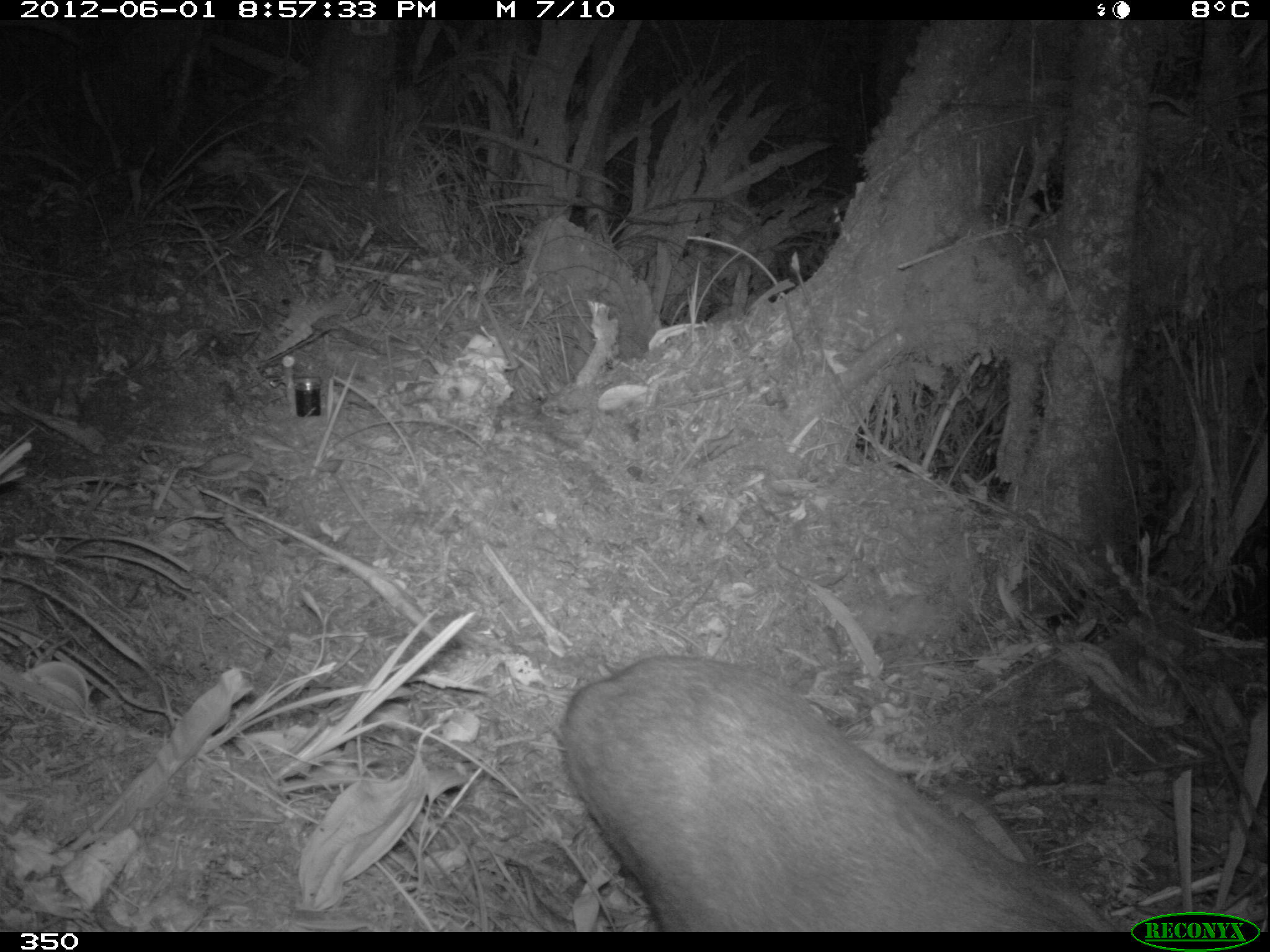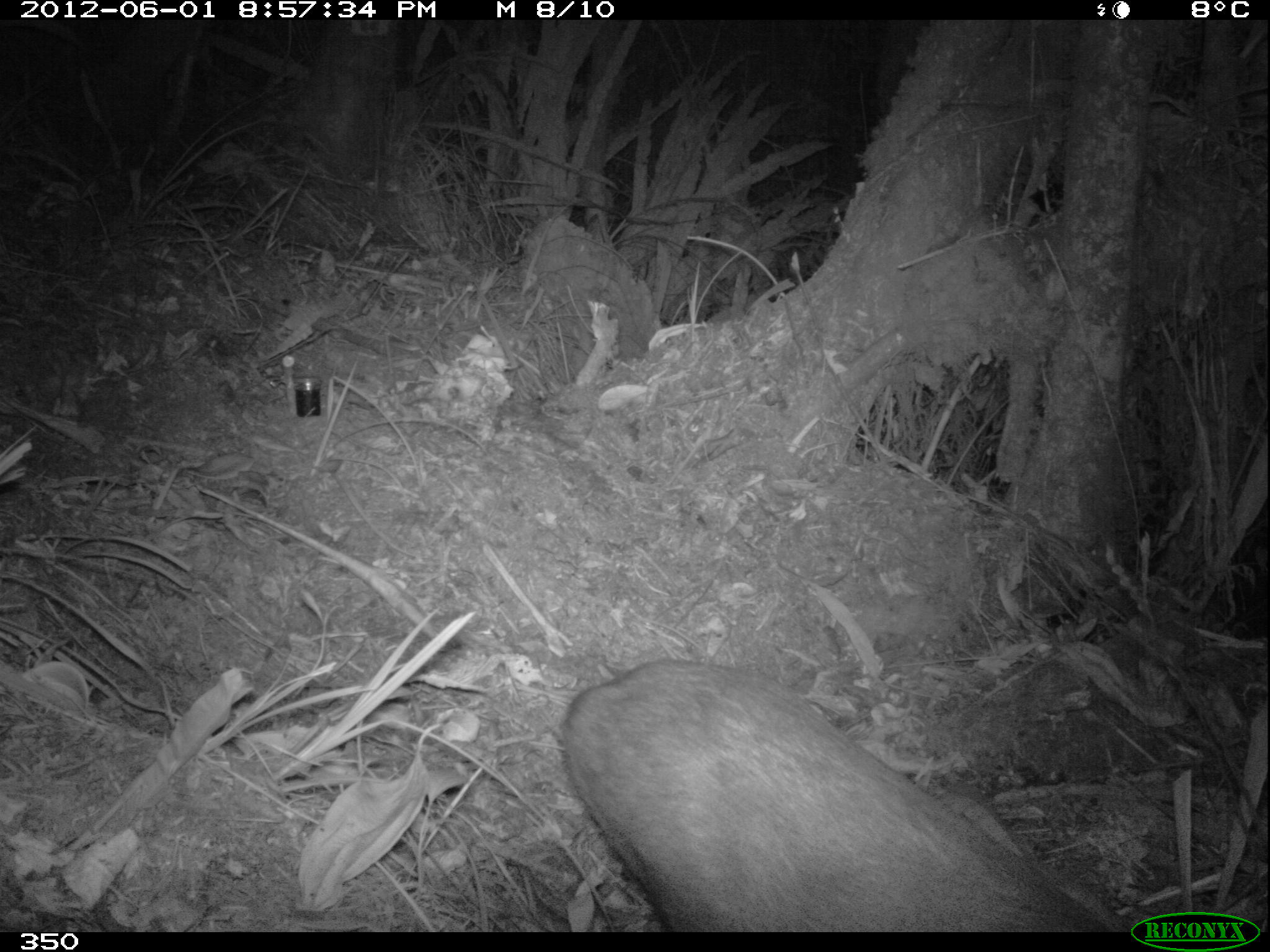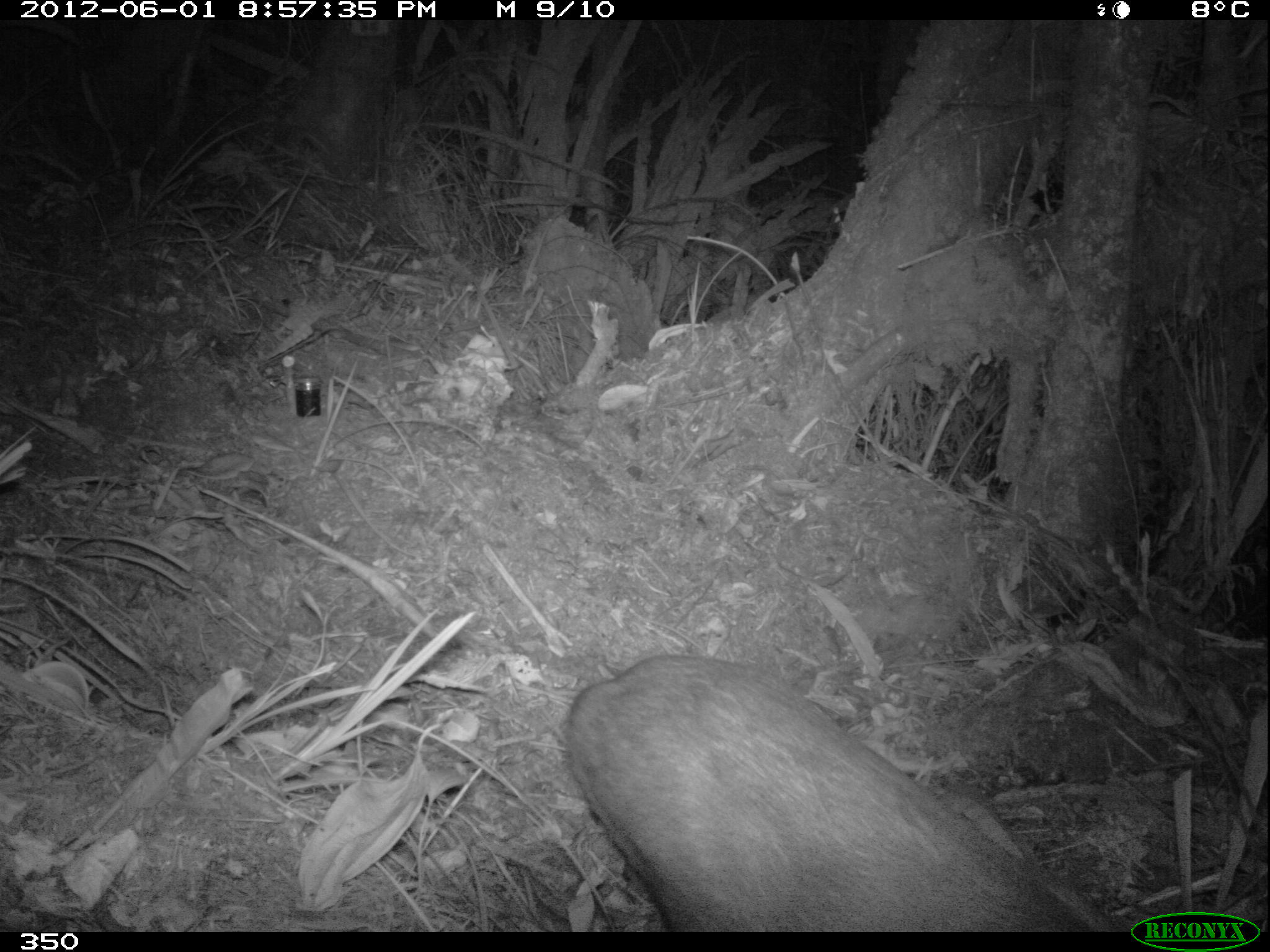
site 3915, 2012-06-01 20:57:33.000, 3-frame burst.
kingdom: Animalia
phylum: Chordata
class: Mammalia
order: Artiodactyla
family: Cervidae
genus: Mazama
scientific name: Mazama chunyi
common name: dwarf brocket